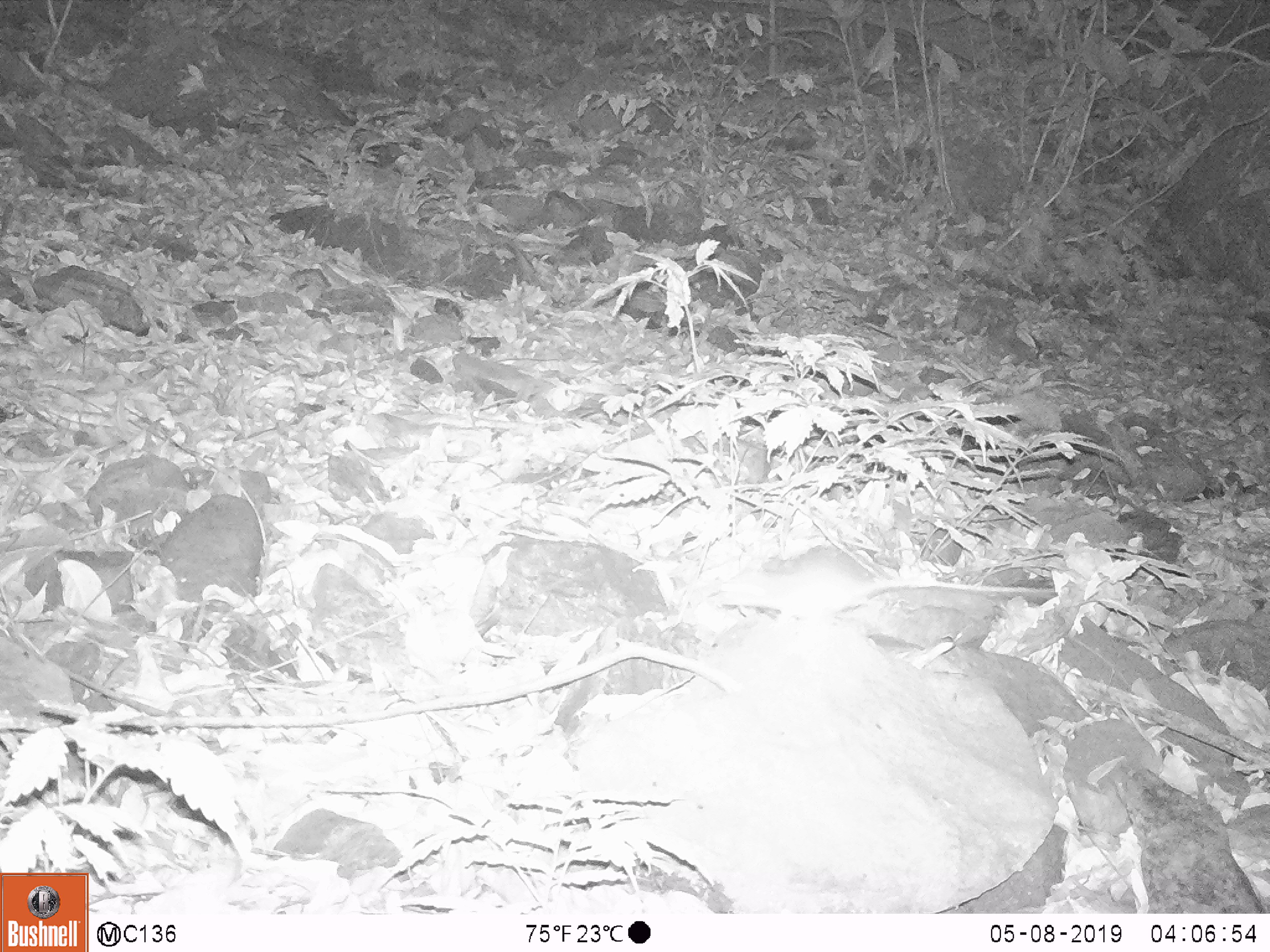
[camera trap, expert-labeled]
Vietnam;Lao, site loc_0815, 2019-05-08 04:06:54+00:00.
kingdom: Animalia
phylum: Chordata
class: Mammalia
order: Rodentia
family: Muridae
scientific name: Muridae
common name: old-world mice and rats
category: unidentified murid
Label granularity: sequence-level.